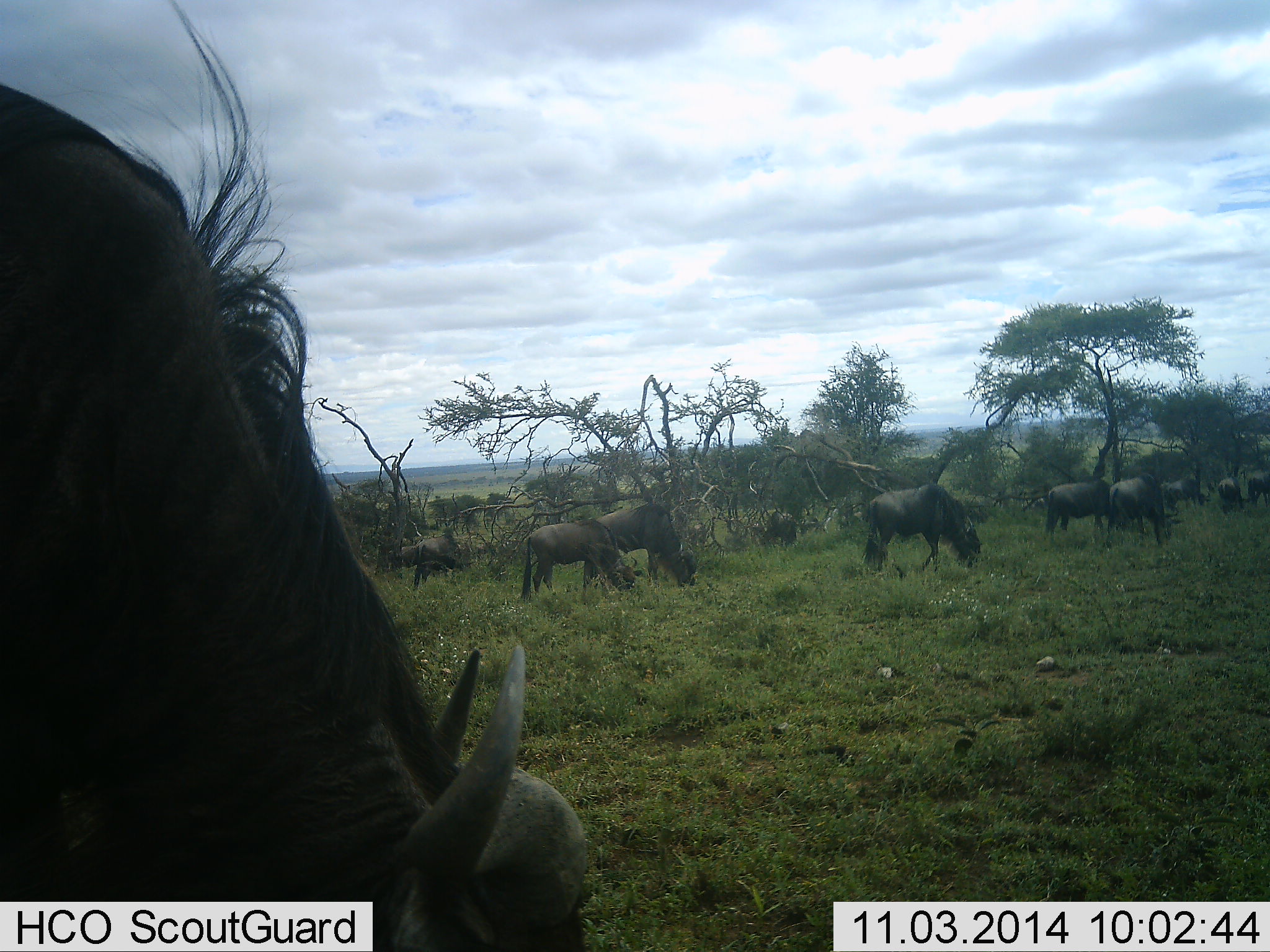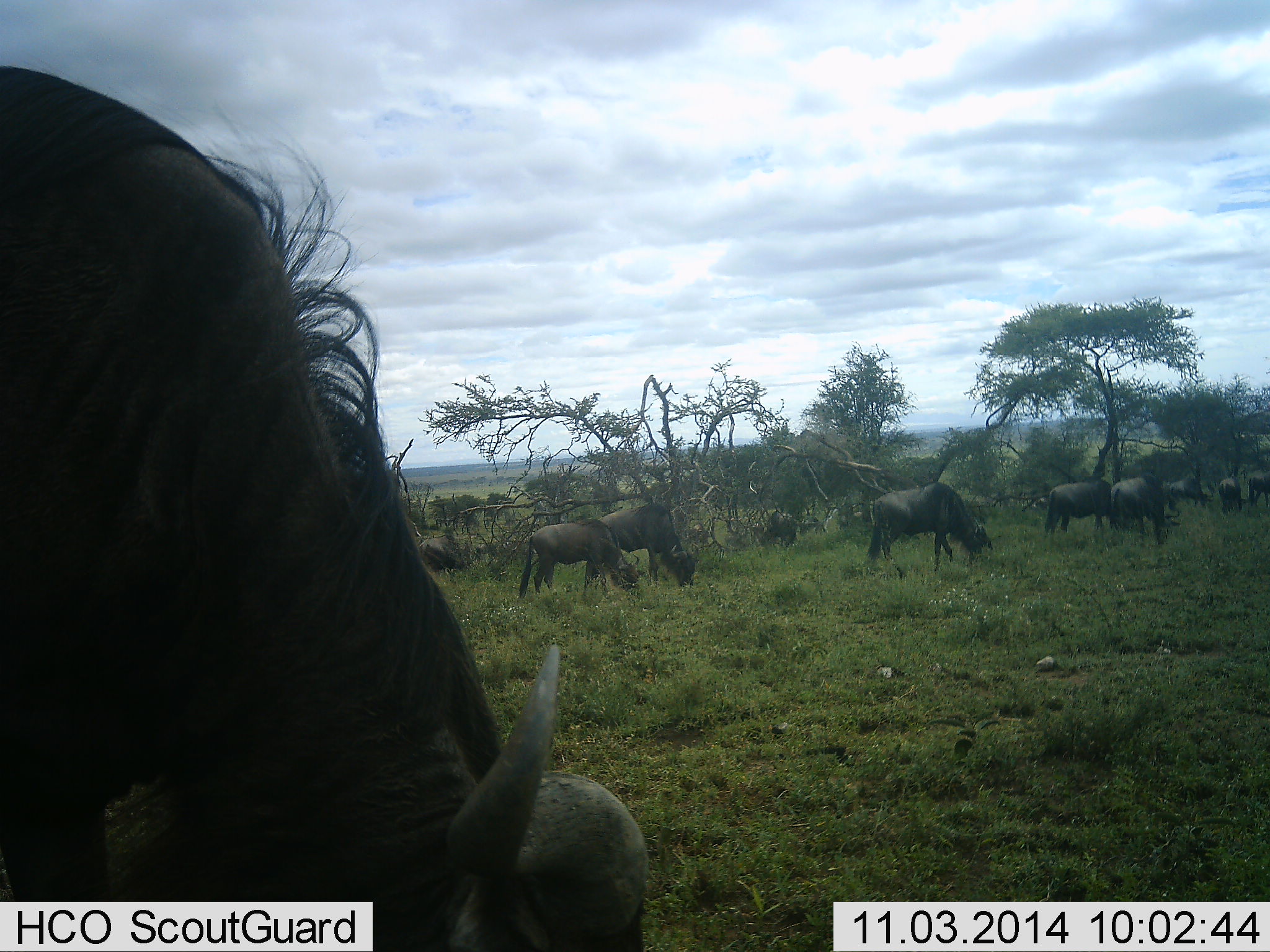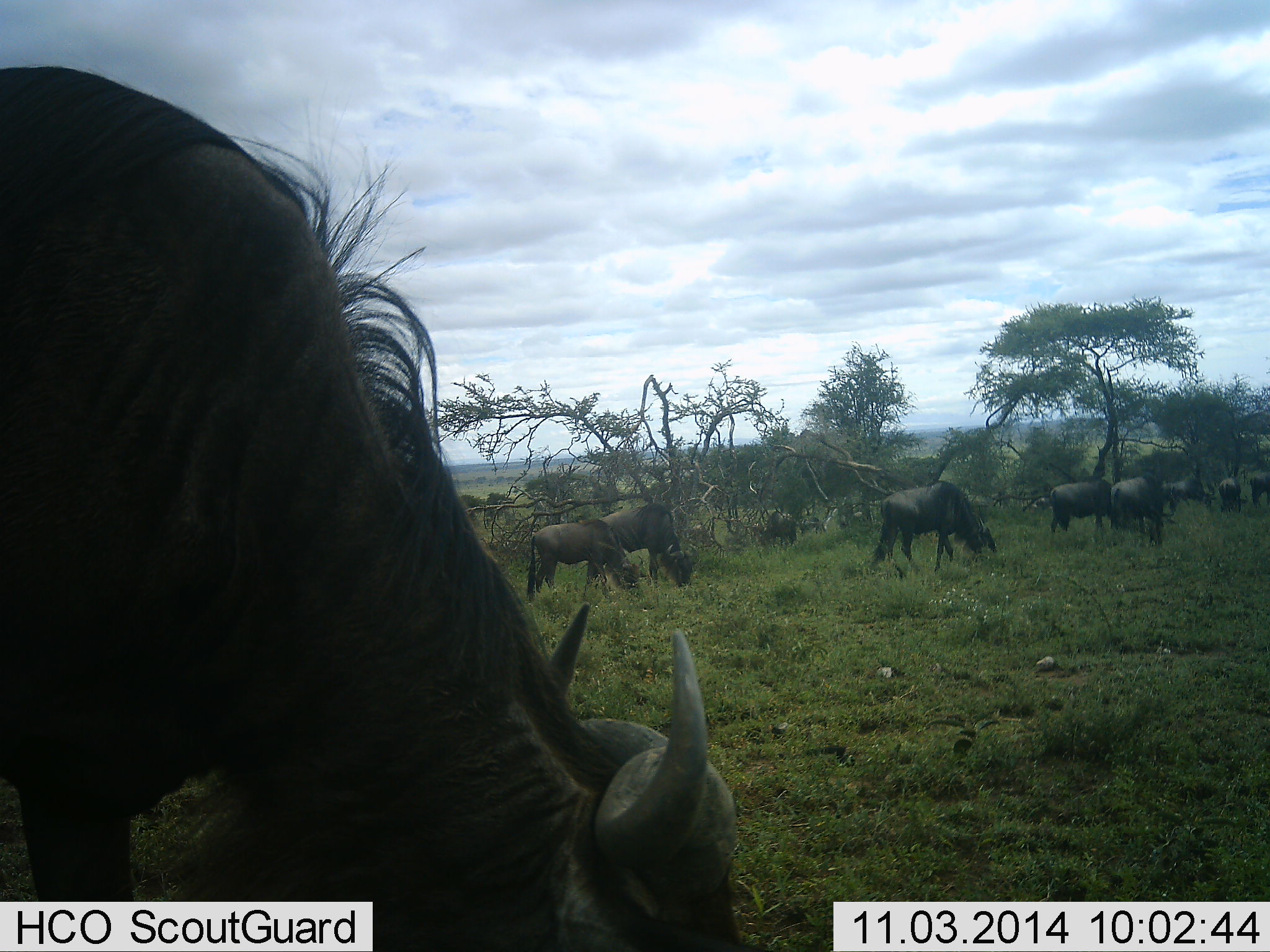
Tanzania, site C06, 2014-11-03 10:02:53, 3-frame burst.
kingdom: Animalia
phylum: Chordata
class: Mammalia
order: Artiodactyla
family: Bovidae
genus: Connochaetes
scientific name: Connochaetes taurinus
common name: blue wildebeest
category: wildebeest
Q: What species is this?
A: Wildebeest (blue wildebeest) (Connochaetes taurinus).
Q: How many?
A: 10.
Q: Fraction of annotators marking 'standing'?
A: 40%.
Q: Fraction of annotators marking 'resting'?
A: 0%.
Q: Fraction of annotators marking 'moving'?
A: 30%.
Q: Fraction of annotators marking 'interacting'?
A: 10%.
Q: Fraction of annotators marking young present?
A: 0%.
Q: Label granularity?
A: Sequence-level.